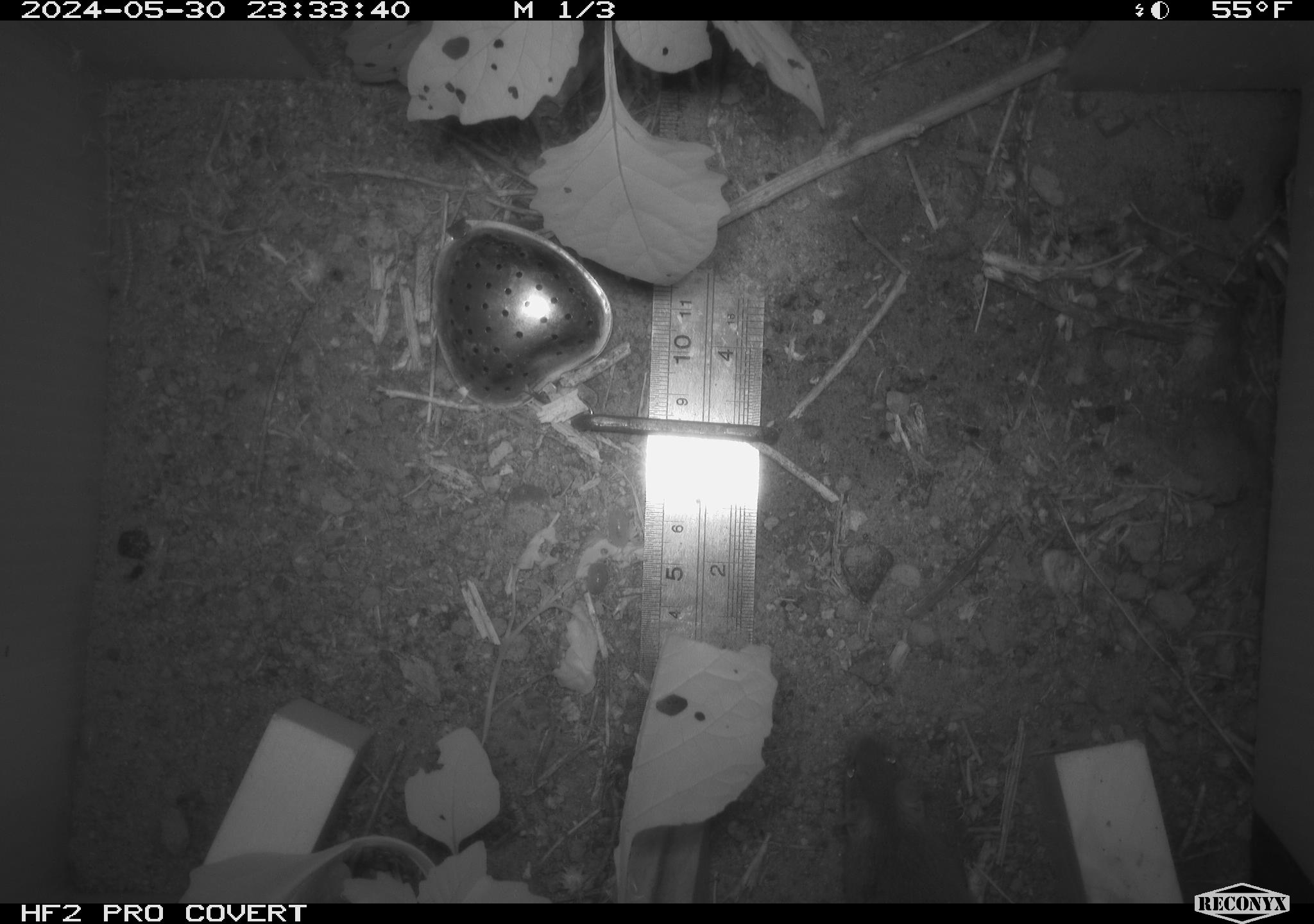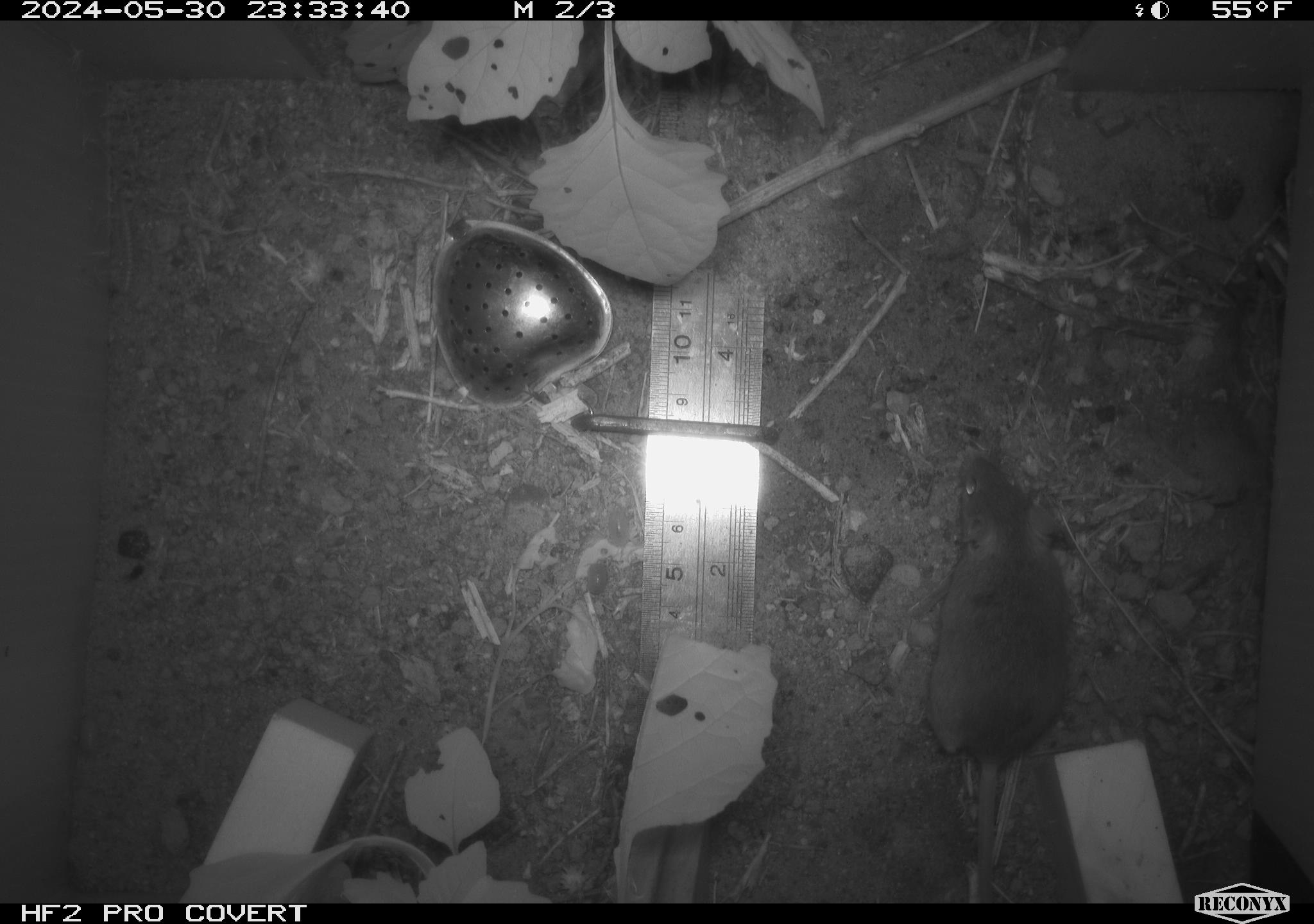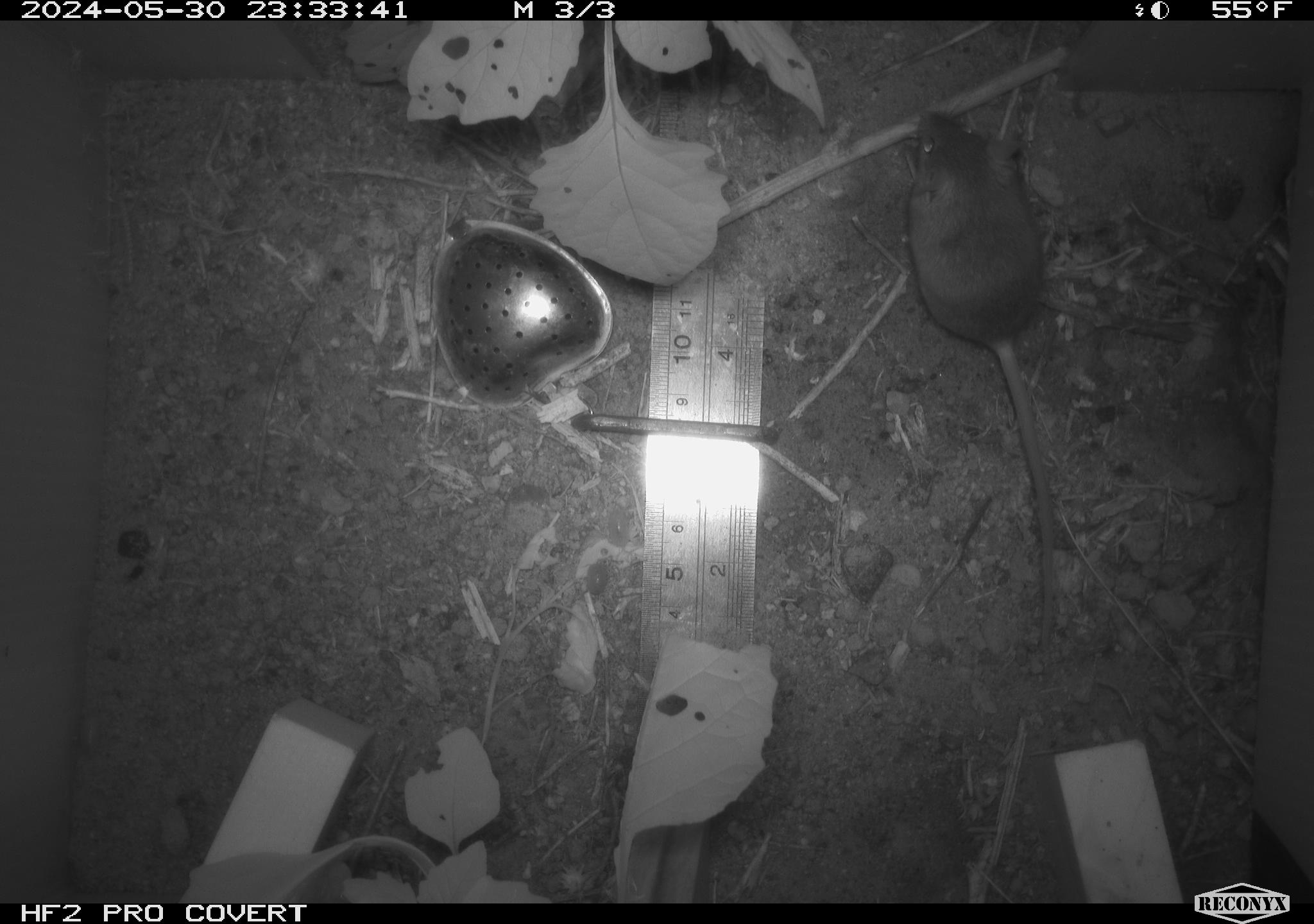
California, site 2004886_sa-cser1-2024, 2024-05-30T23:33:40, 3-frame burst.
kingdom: Animalia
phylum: Chordata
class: Mammalia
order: Rodentia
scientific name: Rodentia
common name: rodent